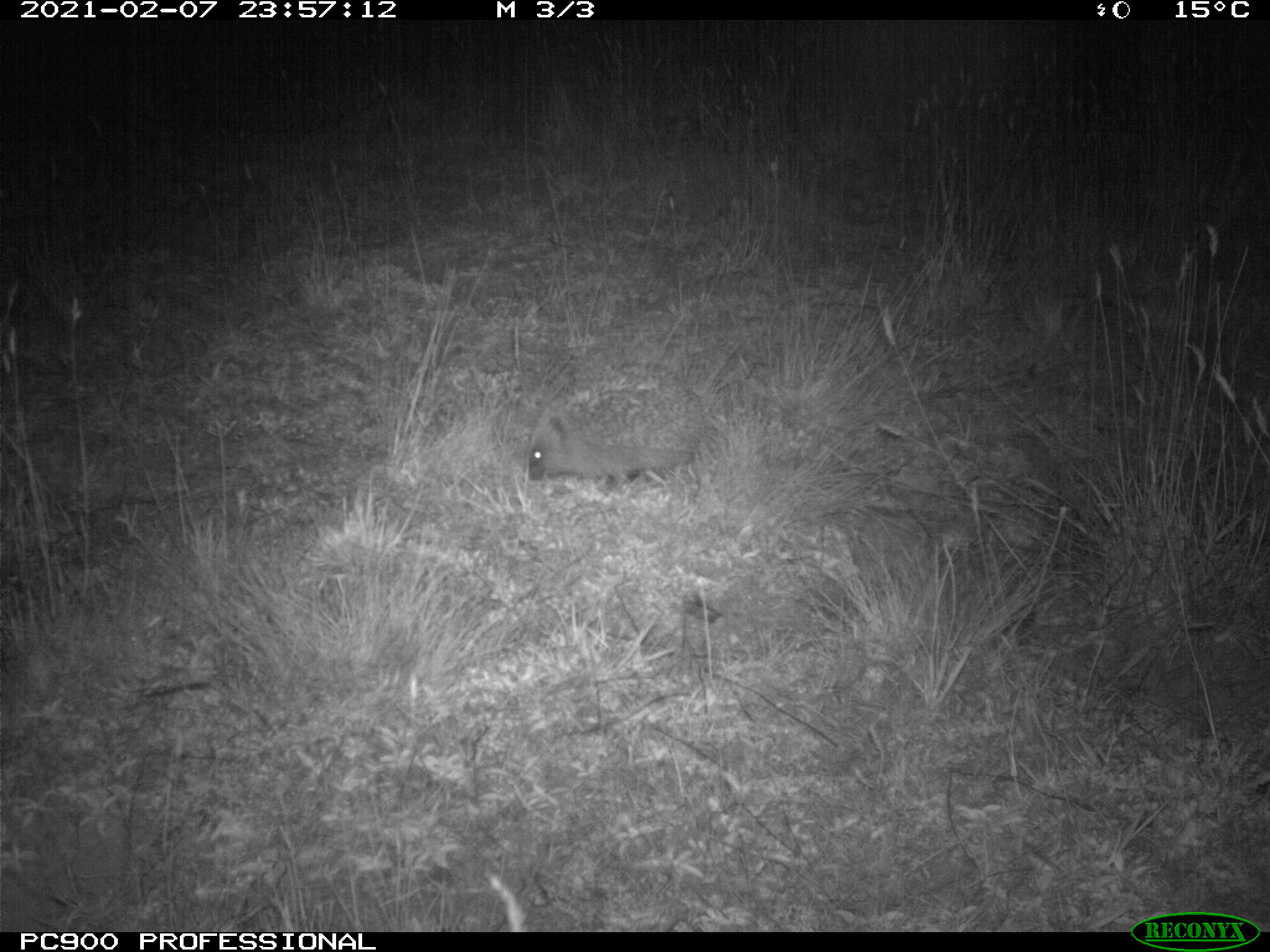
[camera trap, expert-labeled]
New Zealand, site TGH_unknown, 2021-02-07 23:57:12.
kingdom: Animalia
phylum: Chordata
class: Mammalia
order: Eulipotyphla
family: Erinaceidae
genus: Erinaceus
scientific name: Erinaceus europaeus europaeus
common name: european hedgehog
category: hedgehog